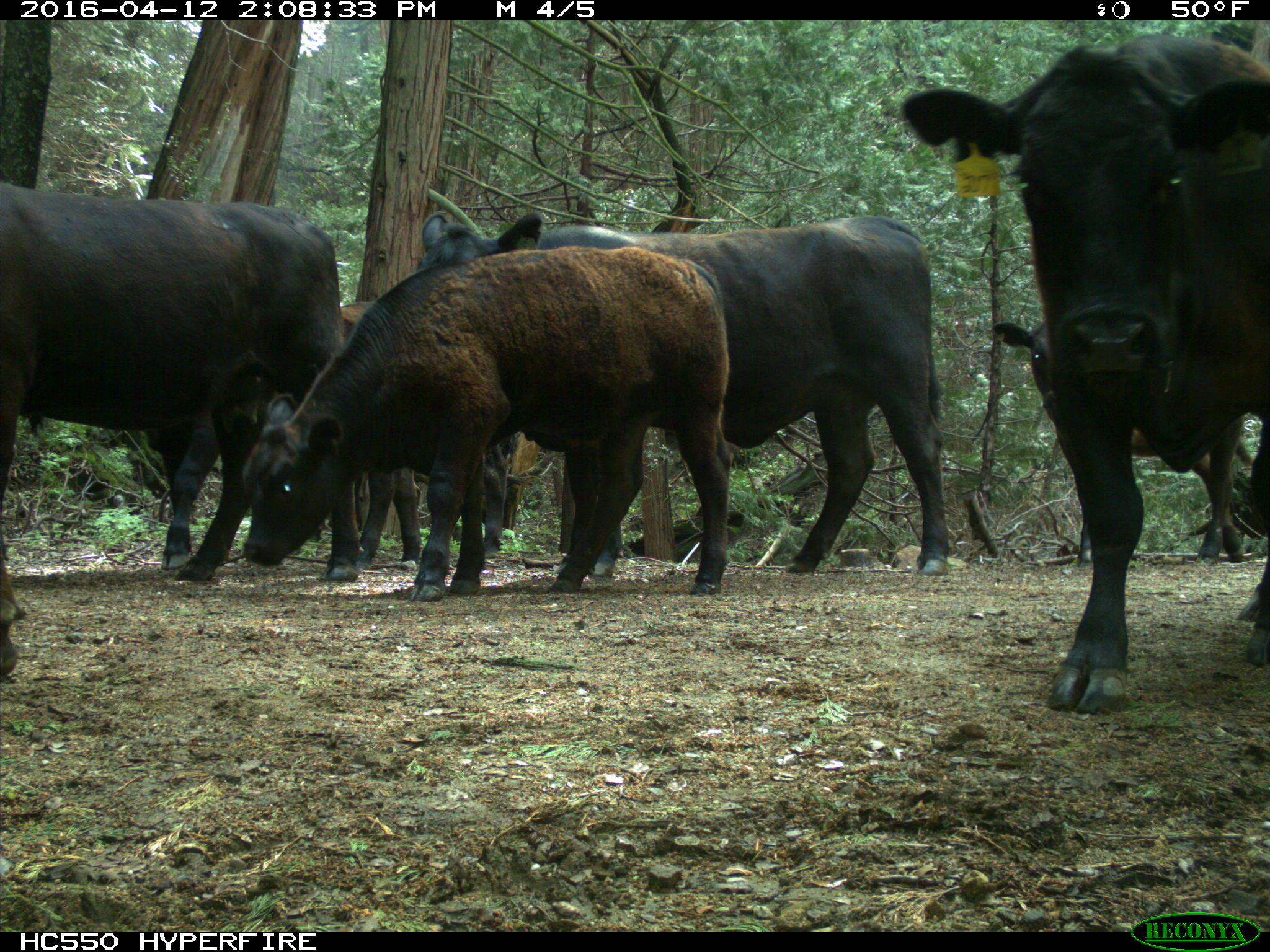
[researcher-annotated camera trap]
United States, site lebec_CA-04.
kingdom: Animalia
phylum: Chordata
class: Mammalia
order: Artiodactyla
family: Bovidae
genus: Bos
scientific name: Bos taurus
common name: domestic cow